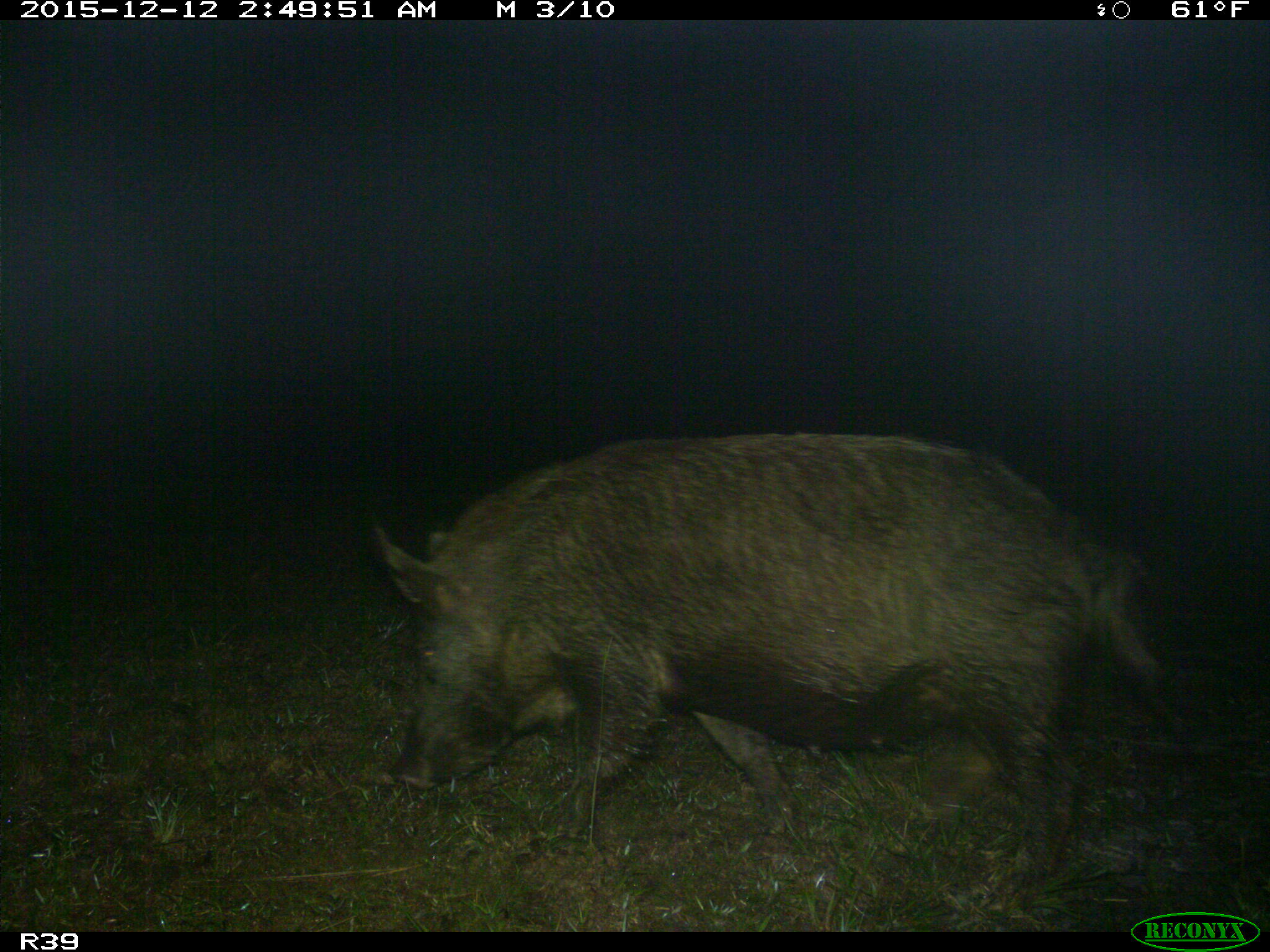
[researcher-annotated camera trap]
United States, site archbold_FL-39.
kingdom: Animalia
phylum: Chordata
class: Mammalia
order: Artiodactyla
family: Suidae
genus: Sus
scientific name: Sus scrofa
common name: wild boar